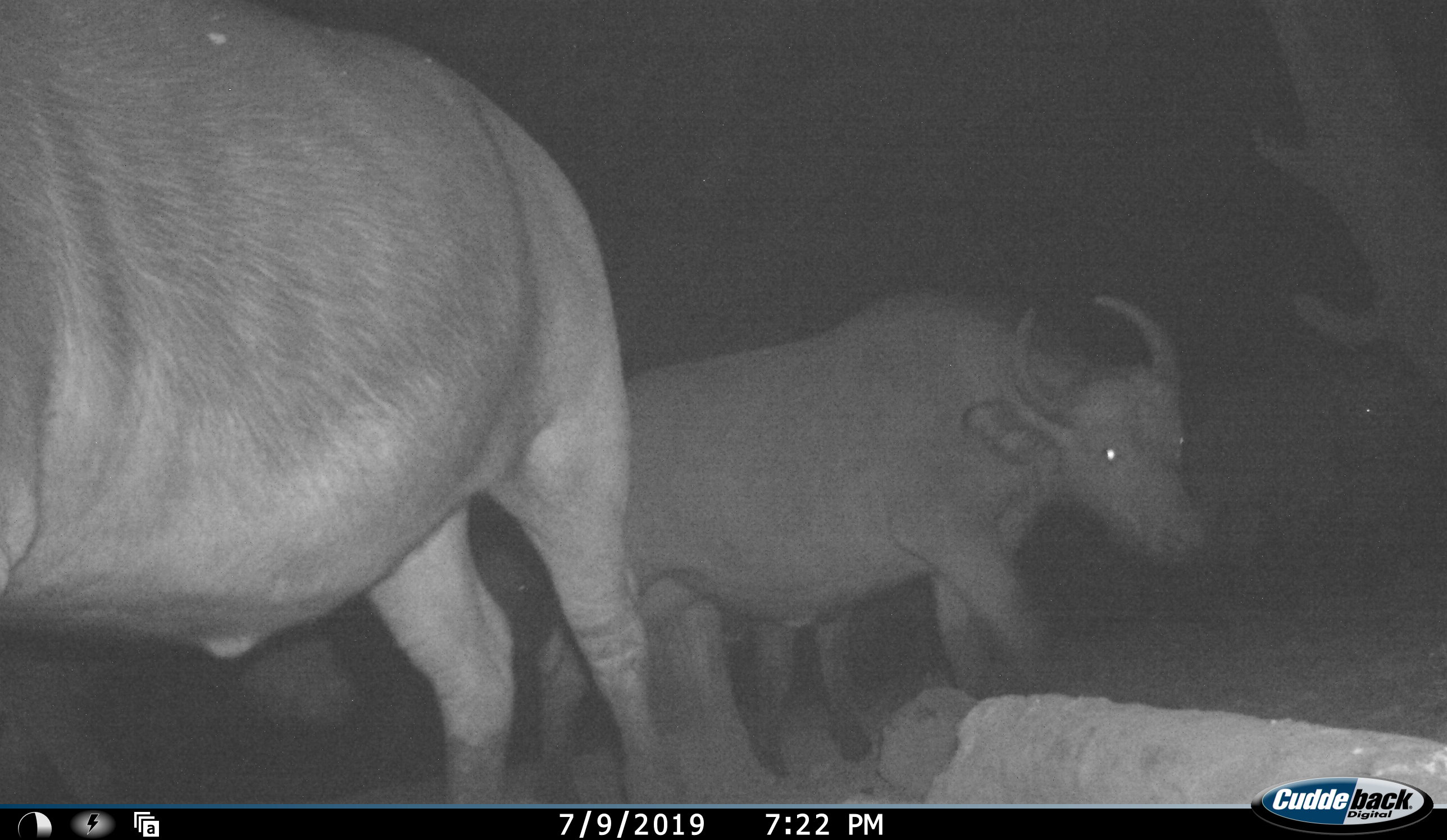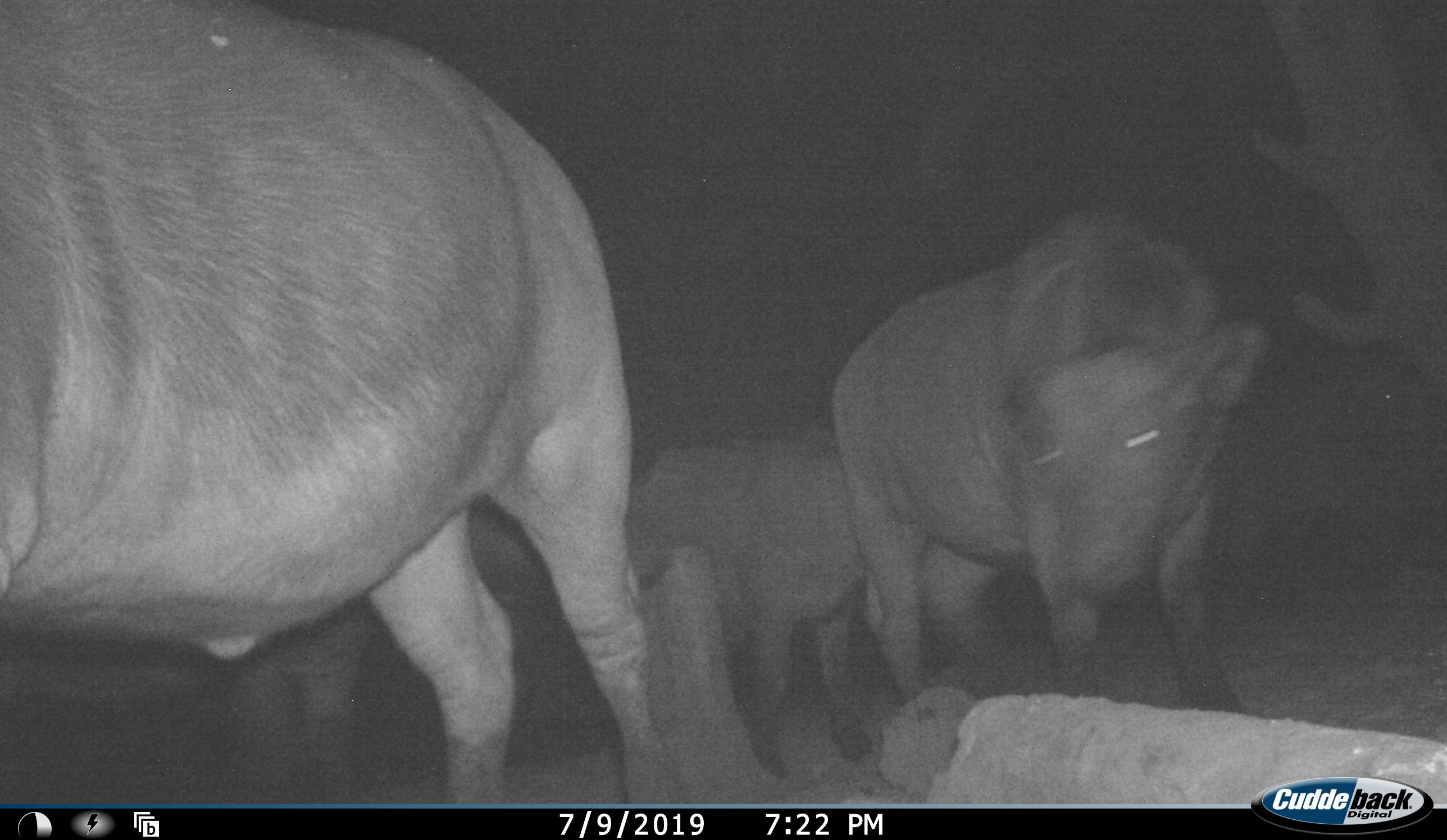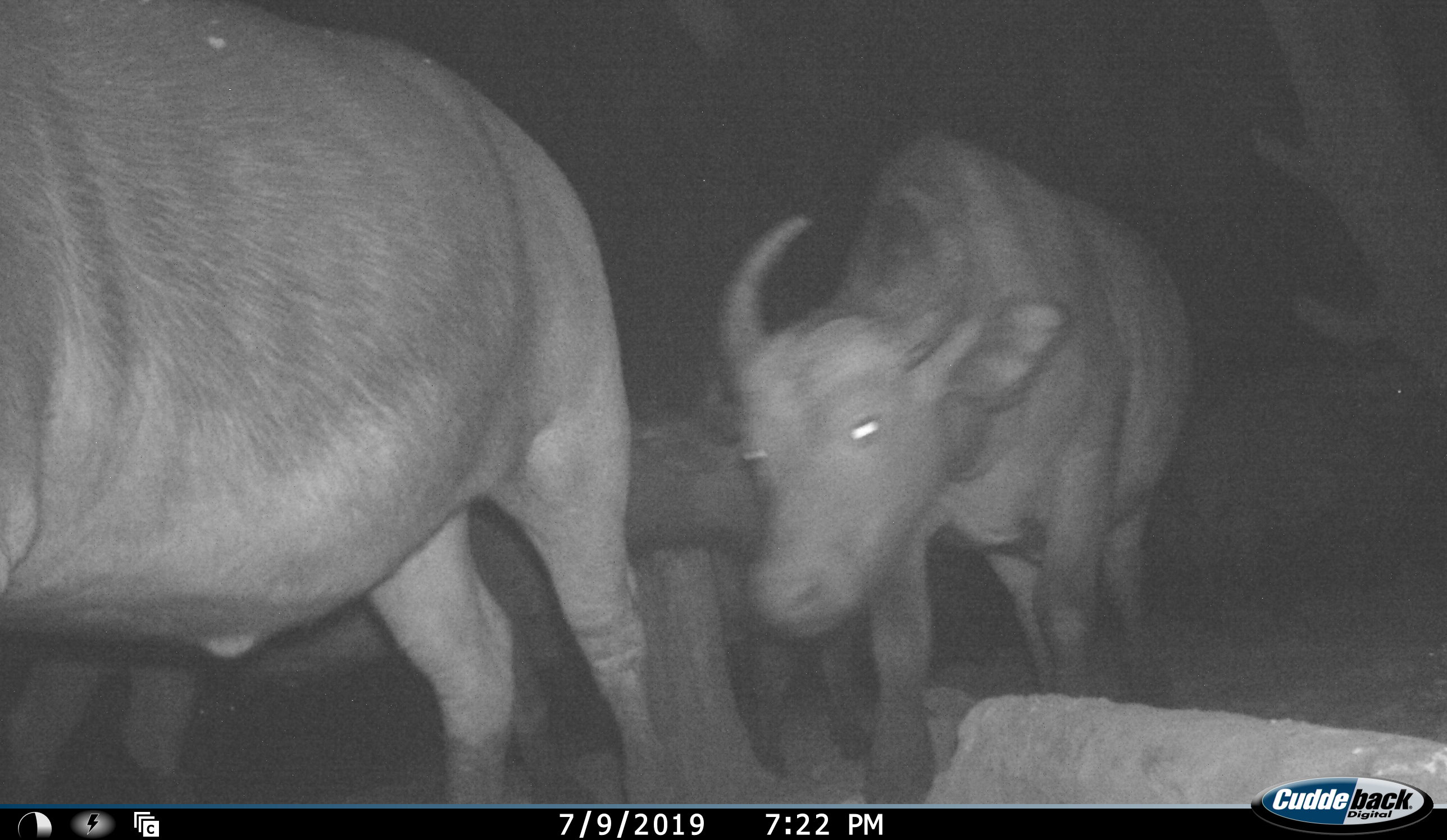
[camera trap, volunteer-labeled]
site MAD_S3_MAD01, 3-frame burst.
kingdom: Animalia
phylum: Chordata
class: Mammalia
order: Artiodactyla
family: Bovidae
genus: Syncerus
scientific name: Syncerus caffer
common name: african buffalo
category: buffalo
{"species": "buffalo (african buffalo) (Syncerus caffer)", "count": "4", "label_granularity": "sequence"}